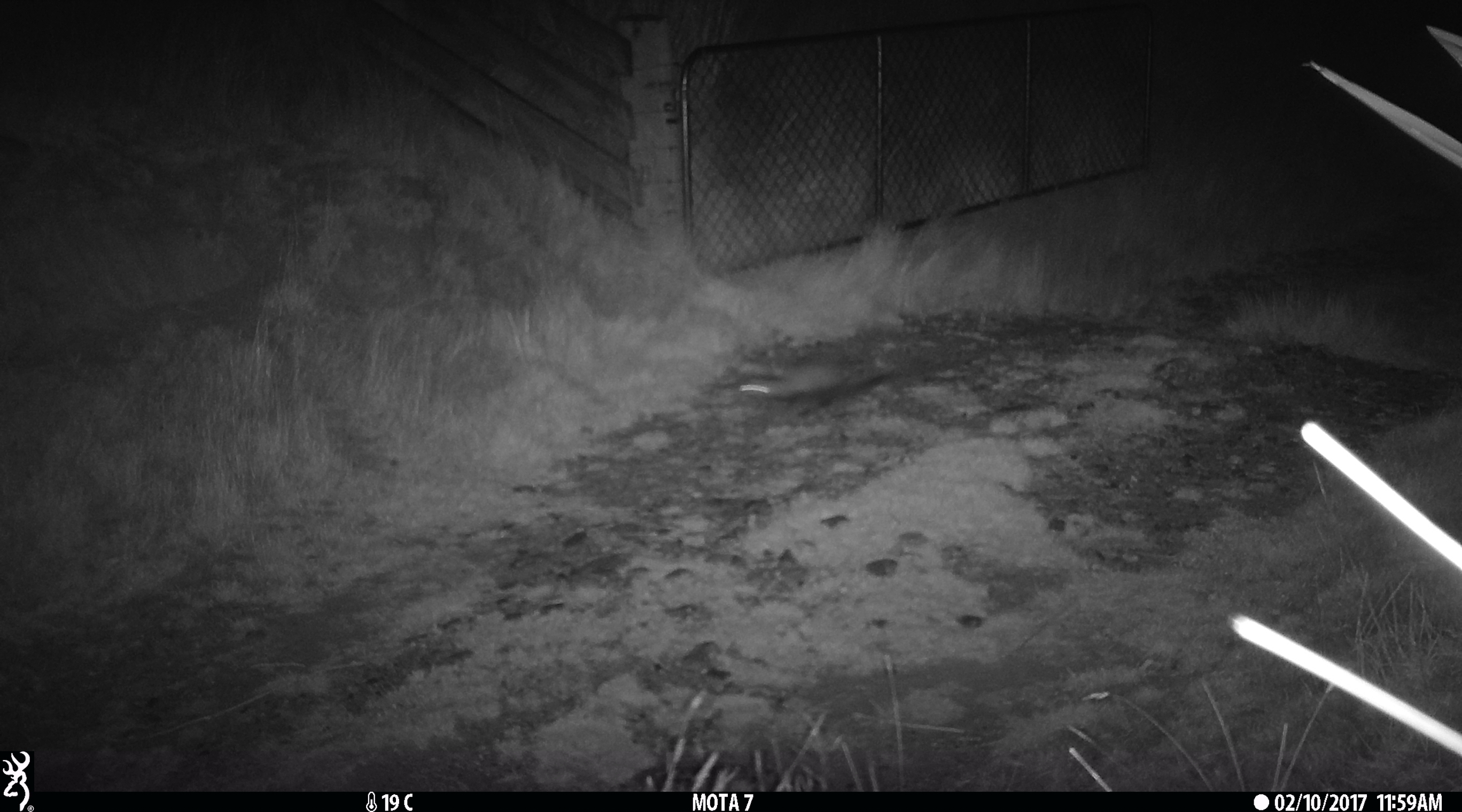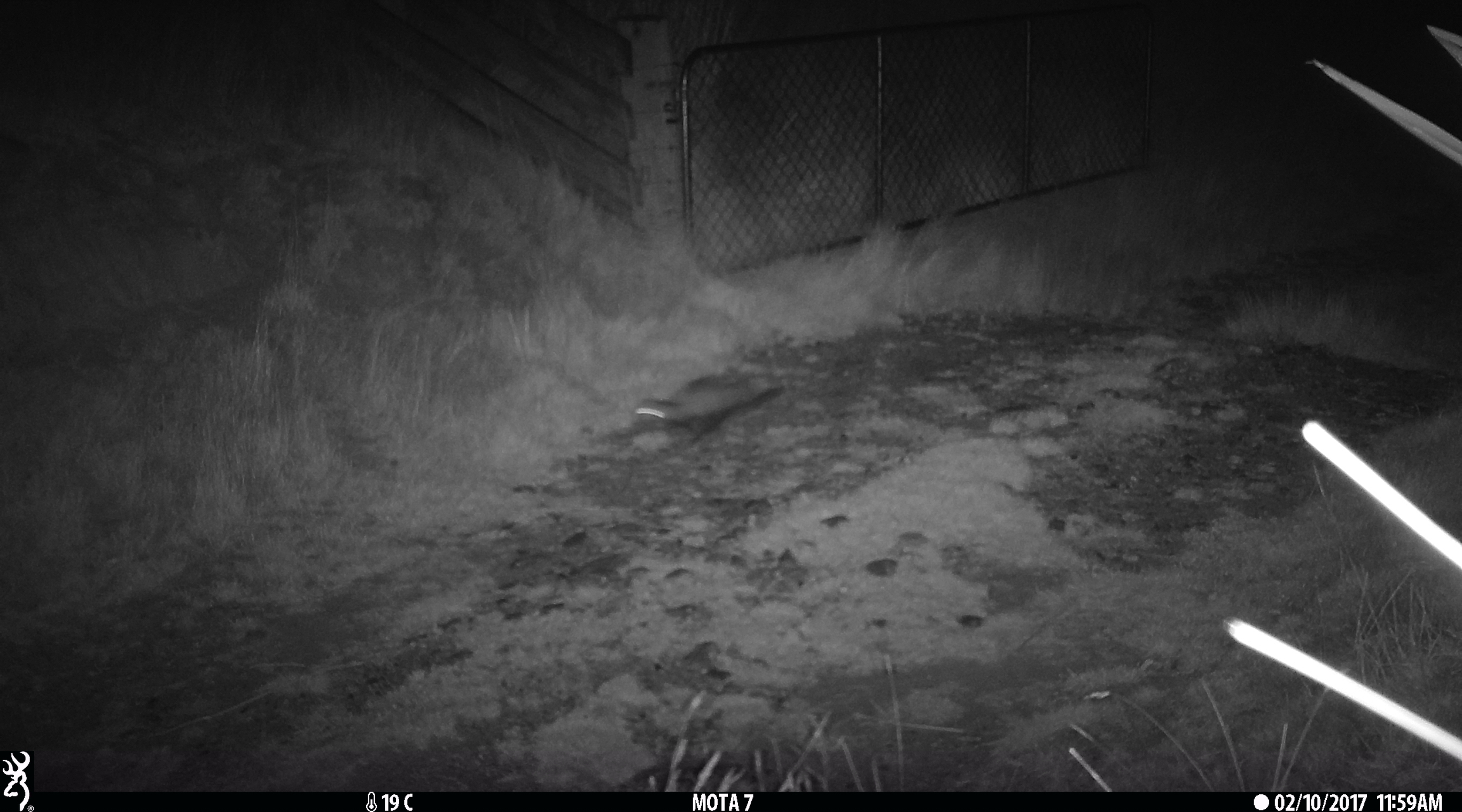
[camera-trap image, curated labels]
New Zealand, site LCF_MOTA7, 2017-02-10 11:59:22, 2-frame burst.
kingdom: Animalia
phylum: Chordata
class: Mammalia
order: Carnivora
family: Mustelidae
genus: Mustela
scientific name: Mustela furo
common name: ferret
Ferret (Mustela furo).